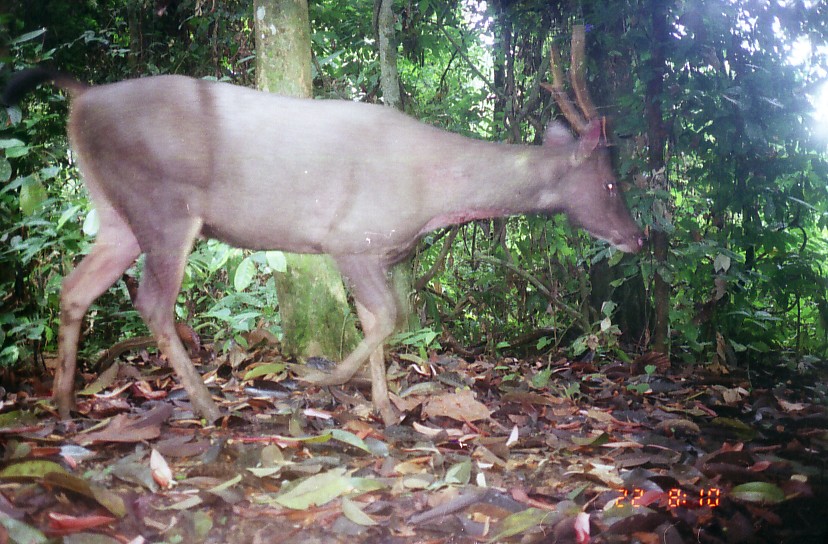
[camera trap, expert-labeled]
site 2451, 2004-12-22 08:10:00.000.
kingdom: Animalia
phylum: Chordata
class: Mammalia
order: Artiodactyla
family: Cervidae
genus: Rusa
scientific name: Rusa unicolor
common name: sambar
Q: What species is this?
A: Rusa unicolor (sambar).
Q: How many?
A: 1.